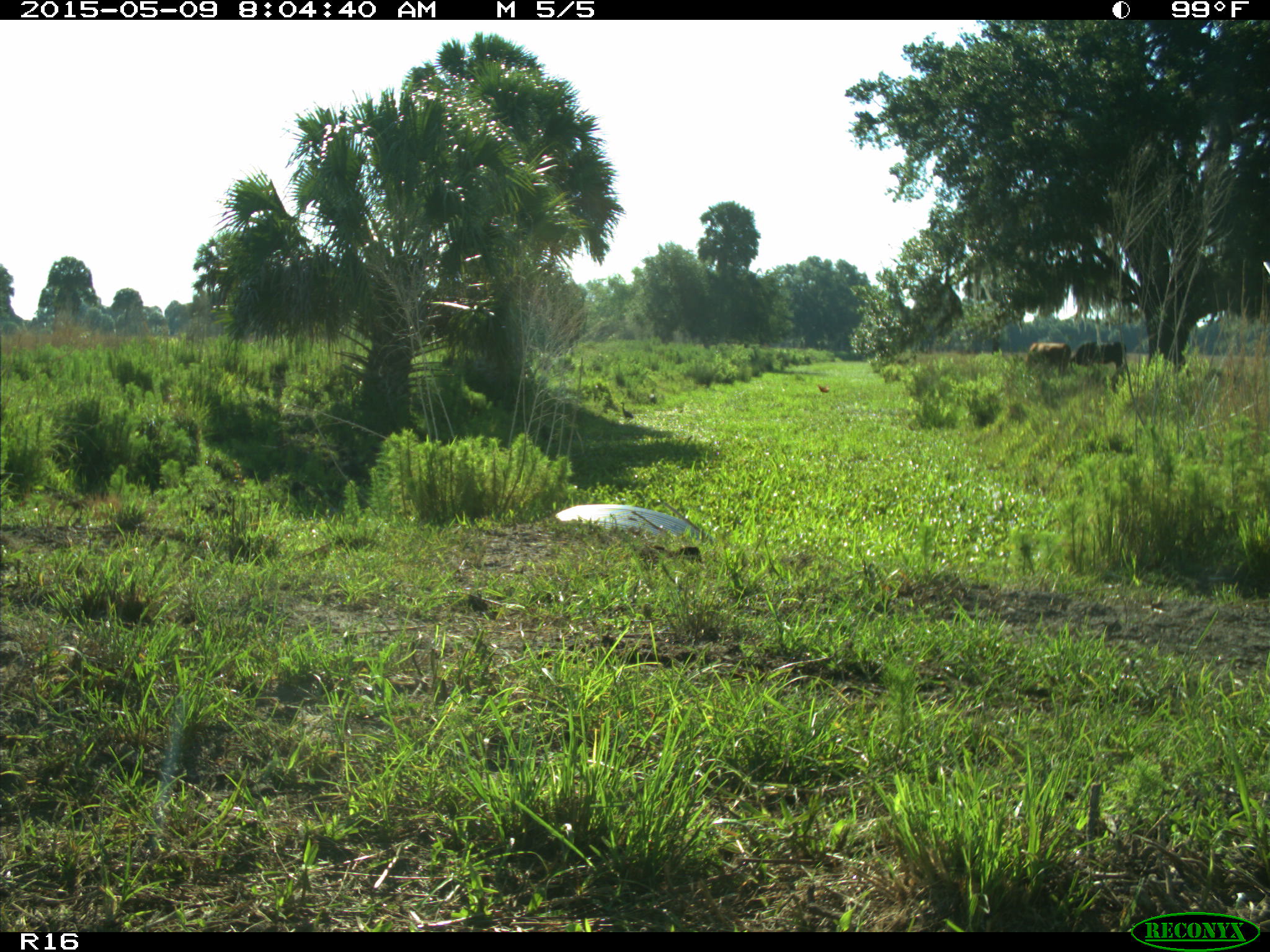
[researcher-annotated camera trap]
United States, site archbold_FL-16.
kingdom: Animalia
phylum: Chordata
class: Mammalia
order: Artiodactyla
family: Bovidae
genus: Bos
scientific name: Bos taurus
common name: domestic cow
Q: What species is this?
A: Bos taurus (domestic cow).